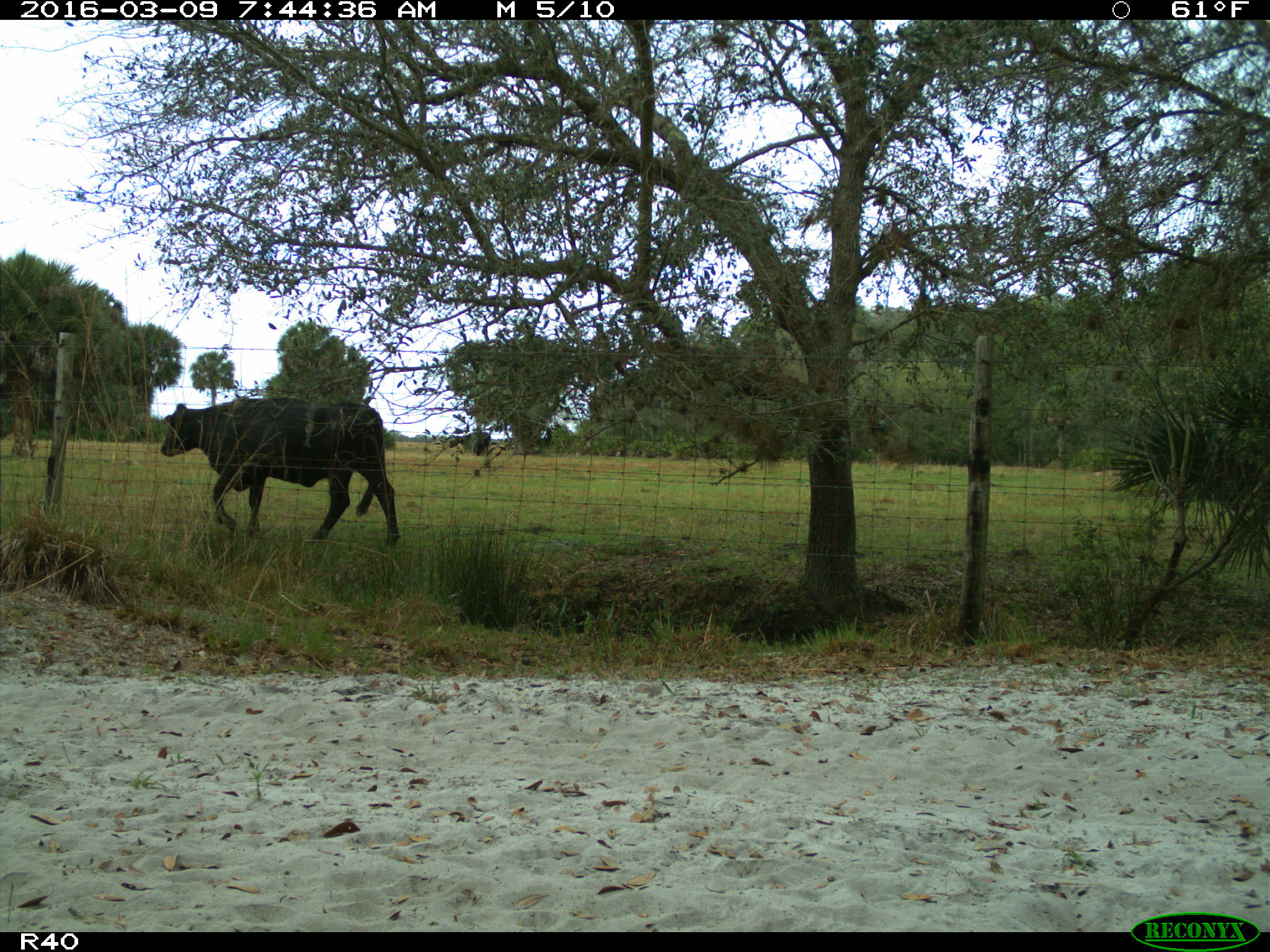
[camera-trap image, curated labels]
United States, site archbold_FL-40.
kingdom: Animalia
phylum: Chordata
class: Mammalia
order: Artiodactyla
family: Bovidae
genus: Bos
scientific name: Bos taurus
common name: domestic cow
Bos taurus (domestic cow).